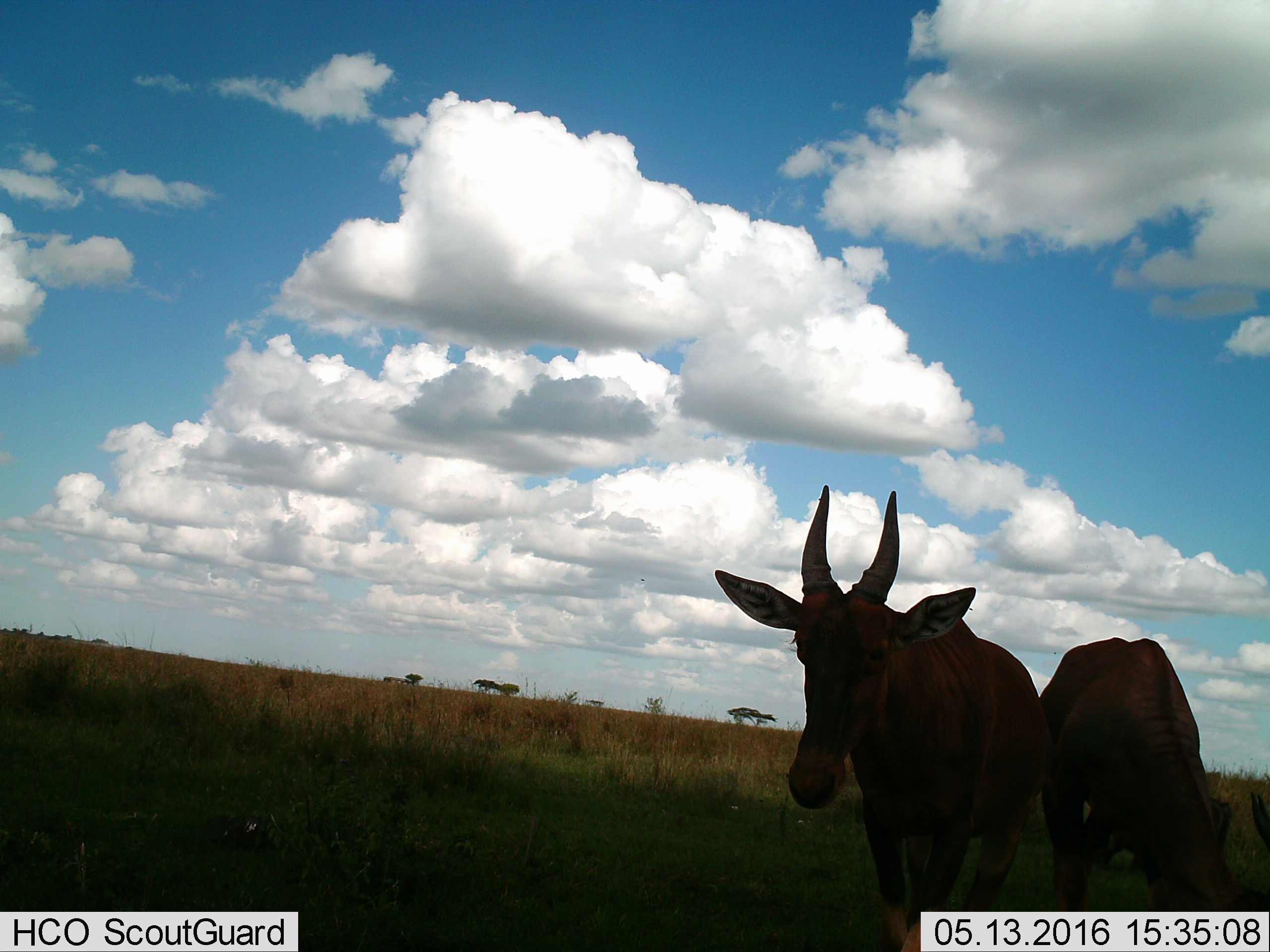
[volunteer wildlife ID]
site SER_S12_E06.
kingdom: Animalia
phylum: Chordata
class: Mammalia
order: Artiodactyla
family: Bovidae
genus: Damaliscus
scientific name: Damaliscus lunatus jimela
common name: topi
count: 2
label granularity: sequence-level